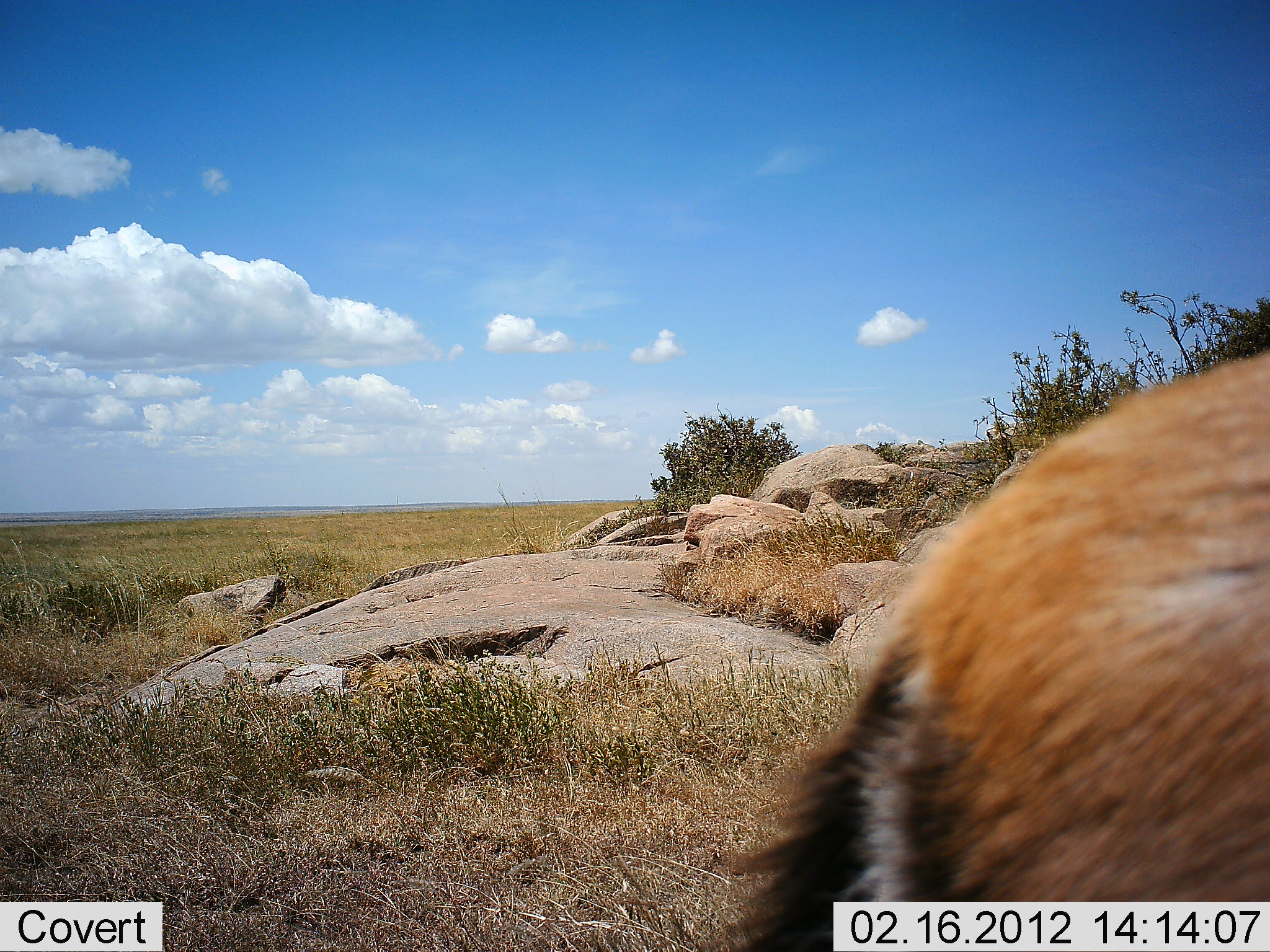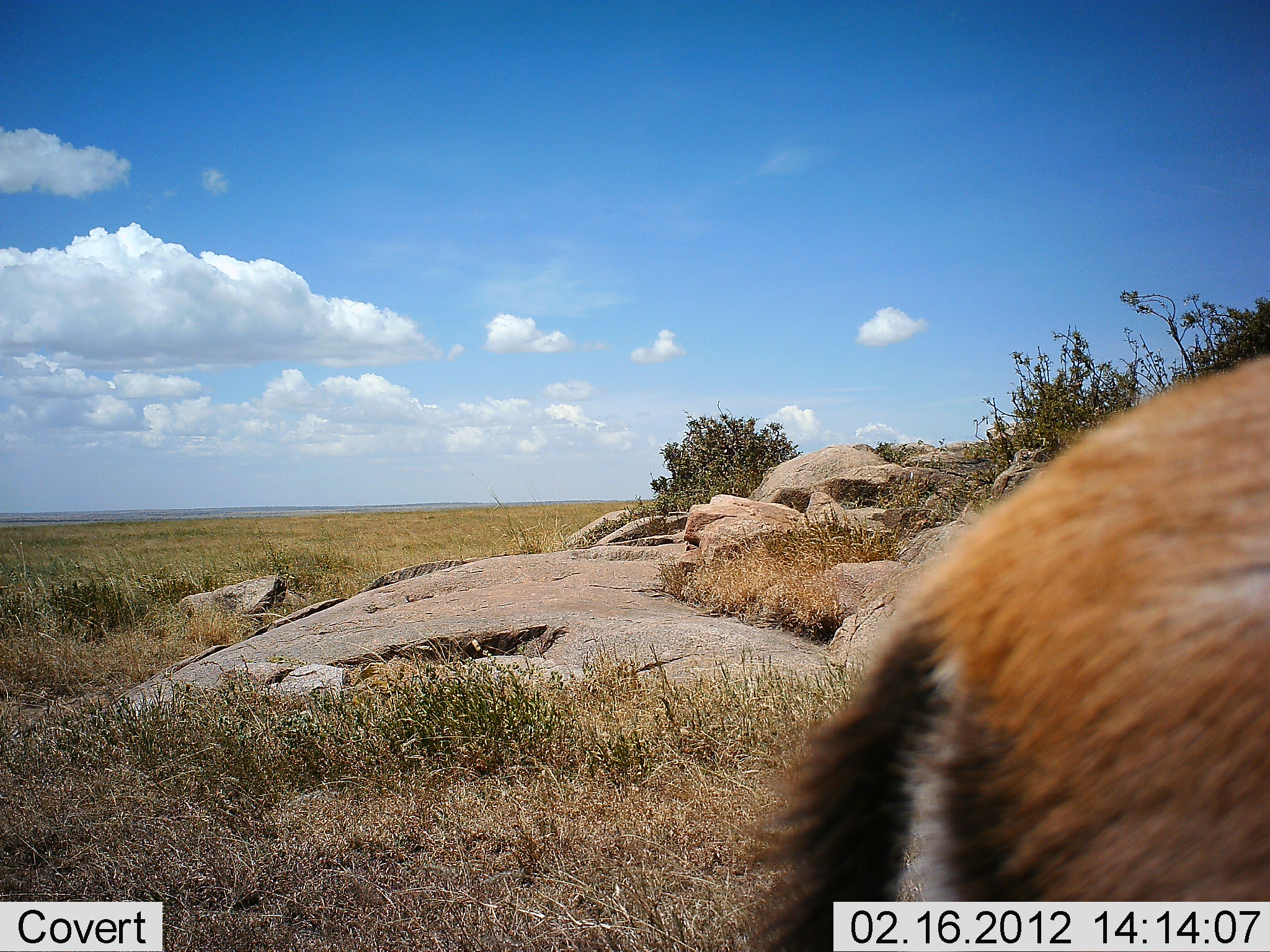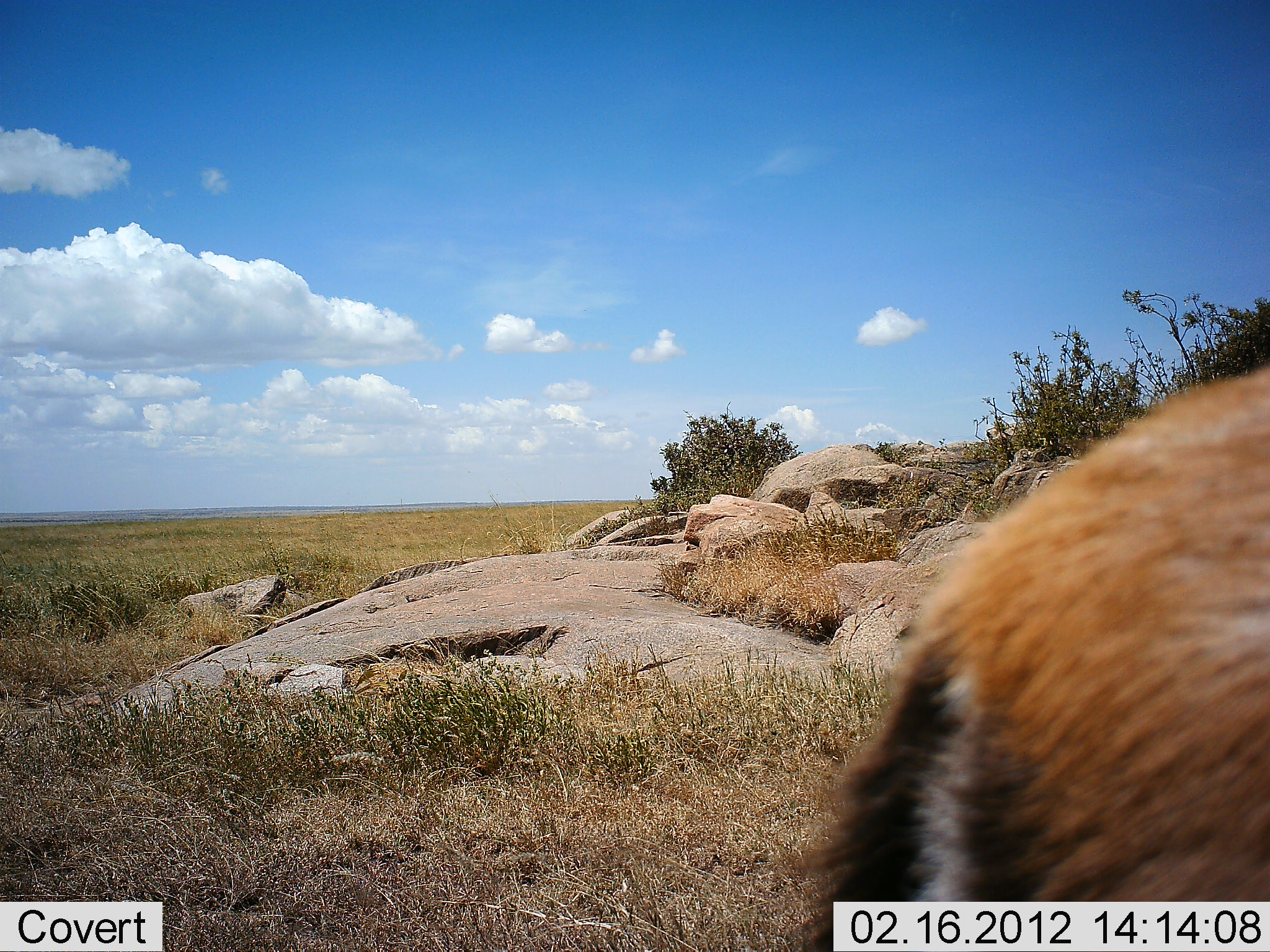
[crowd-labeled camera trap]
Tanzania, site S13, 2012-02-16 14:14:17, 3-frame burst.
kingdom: Animalia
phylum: Chordata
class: Mammalia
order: Artiodactyla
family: Bovidae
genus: Eudorcas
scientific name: Eudorcas thomsonii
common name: thomson's gazelle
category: gazellethomsons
Gazellethomsons (thomson's gazelle) (Eudorcas thomsonii), count 1. Behavior (volunteer vote fractions): standing 100%, resting 0%, moving 0%, interacting 0%. Young present (vote fraction): 0%. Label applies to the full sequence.